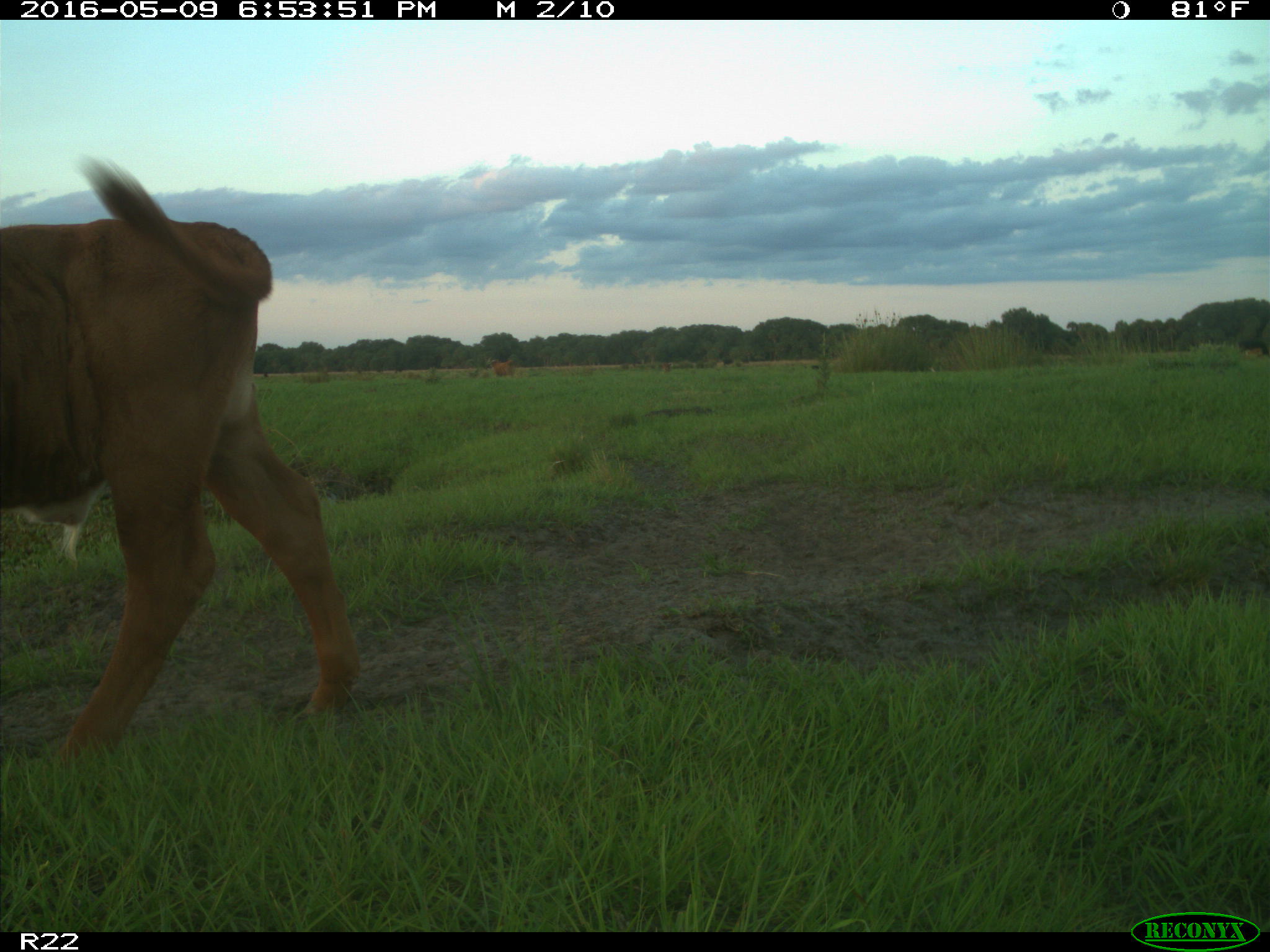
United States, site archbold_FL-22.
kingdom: Animalia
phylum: Chordata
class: Mammalia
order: Artiodactyla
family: Bovidae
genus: Bos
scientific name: Bos taurus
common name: domestic cow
Bos taurus (domestic cow).